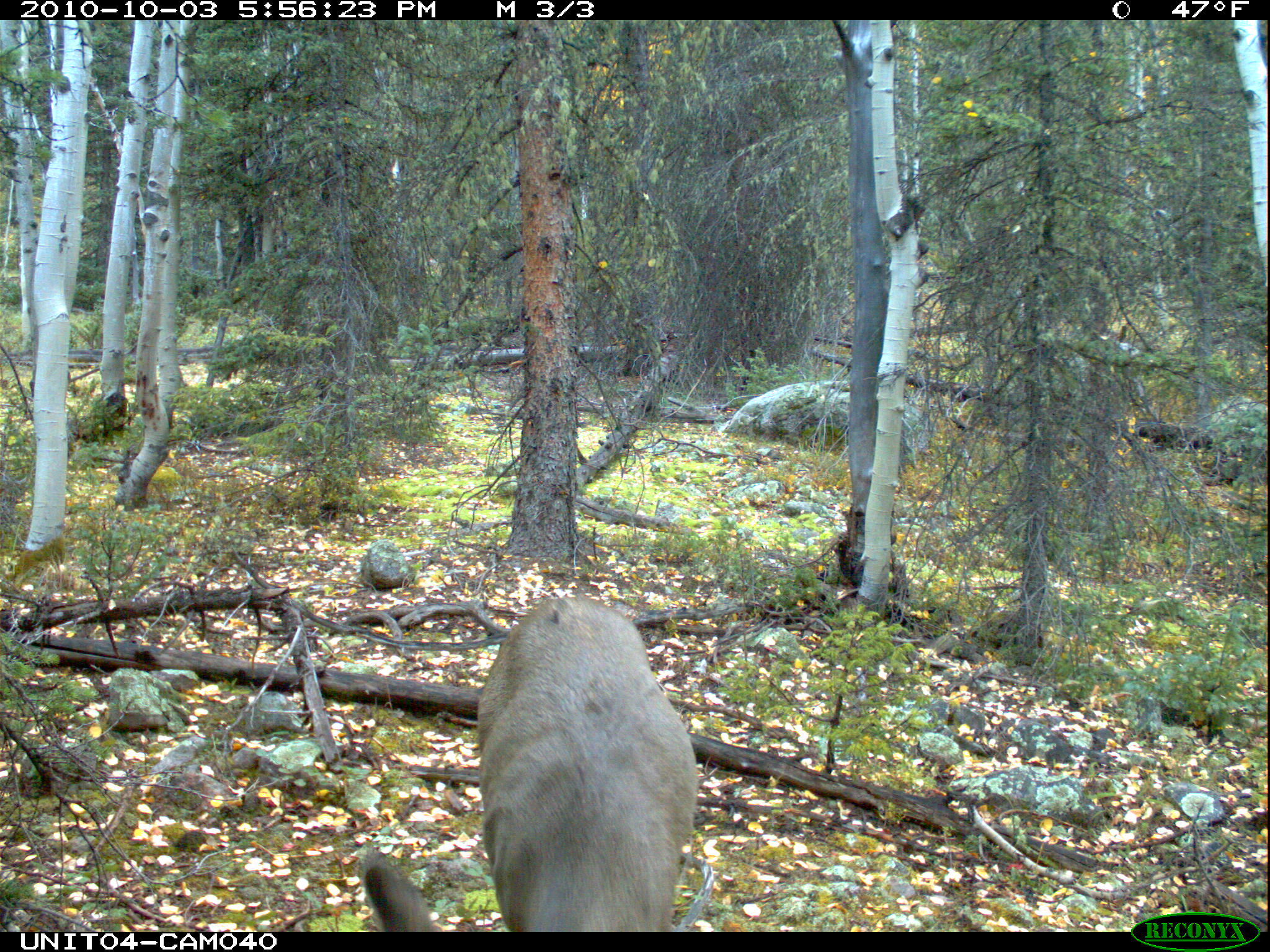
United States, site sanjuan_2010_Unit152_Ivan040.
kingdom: Animalia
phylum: Chordata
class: Mammalia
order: Artiodactyla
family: Cervidae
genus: Odocoileus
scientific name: Odocoileus hemionus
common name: mule deer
Odocoileus hemionus (mule deer).